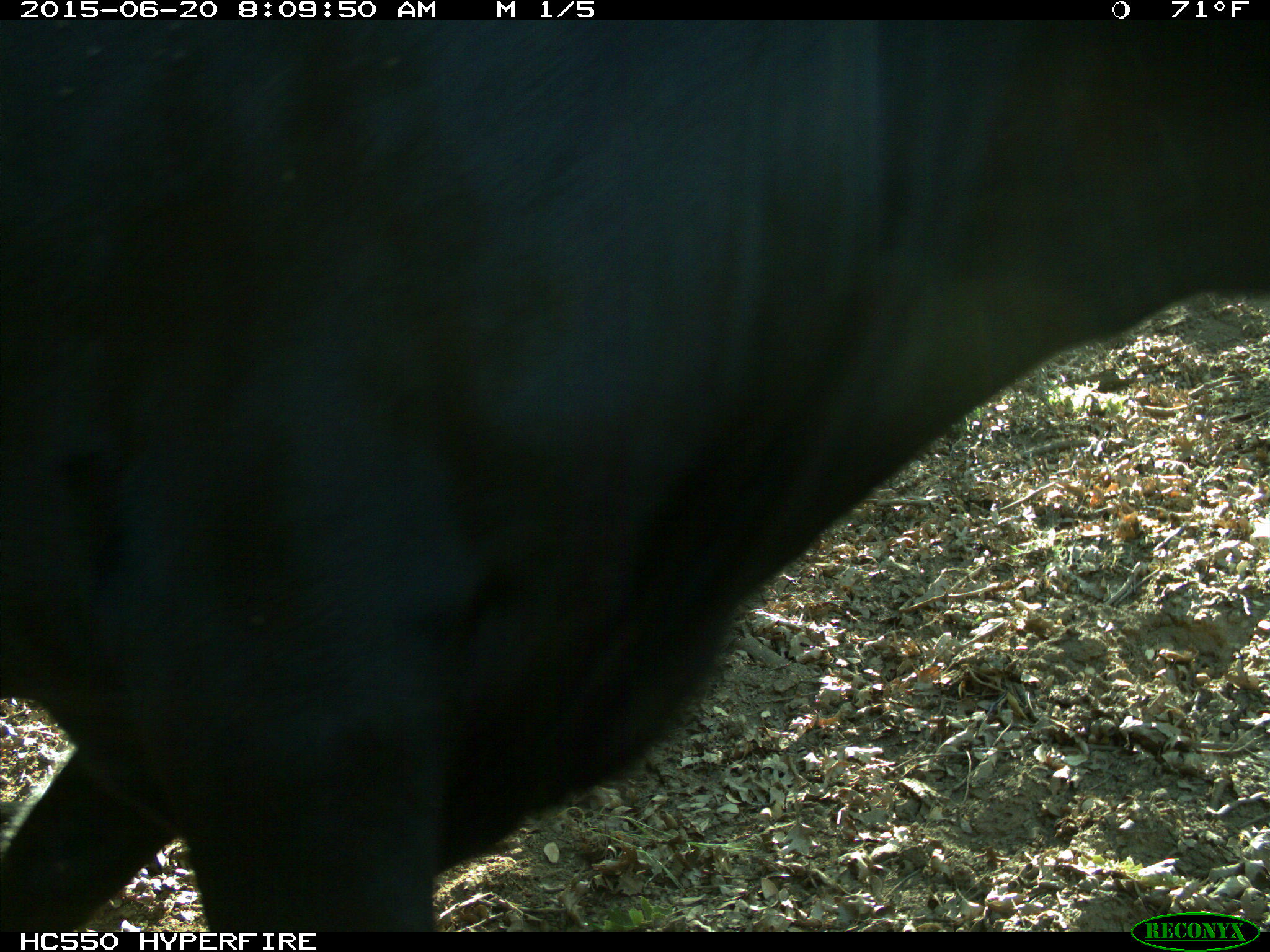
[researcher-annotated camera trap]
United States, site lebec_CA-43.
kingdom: Animalia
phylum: Chordata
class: Mammalia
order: Artiodactyla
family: Bovidae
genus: Bos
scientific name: Bos taurus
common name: domestic cow